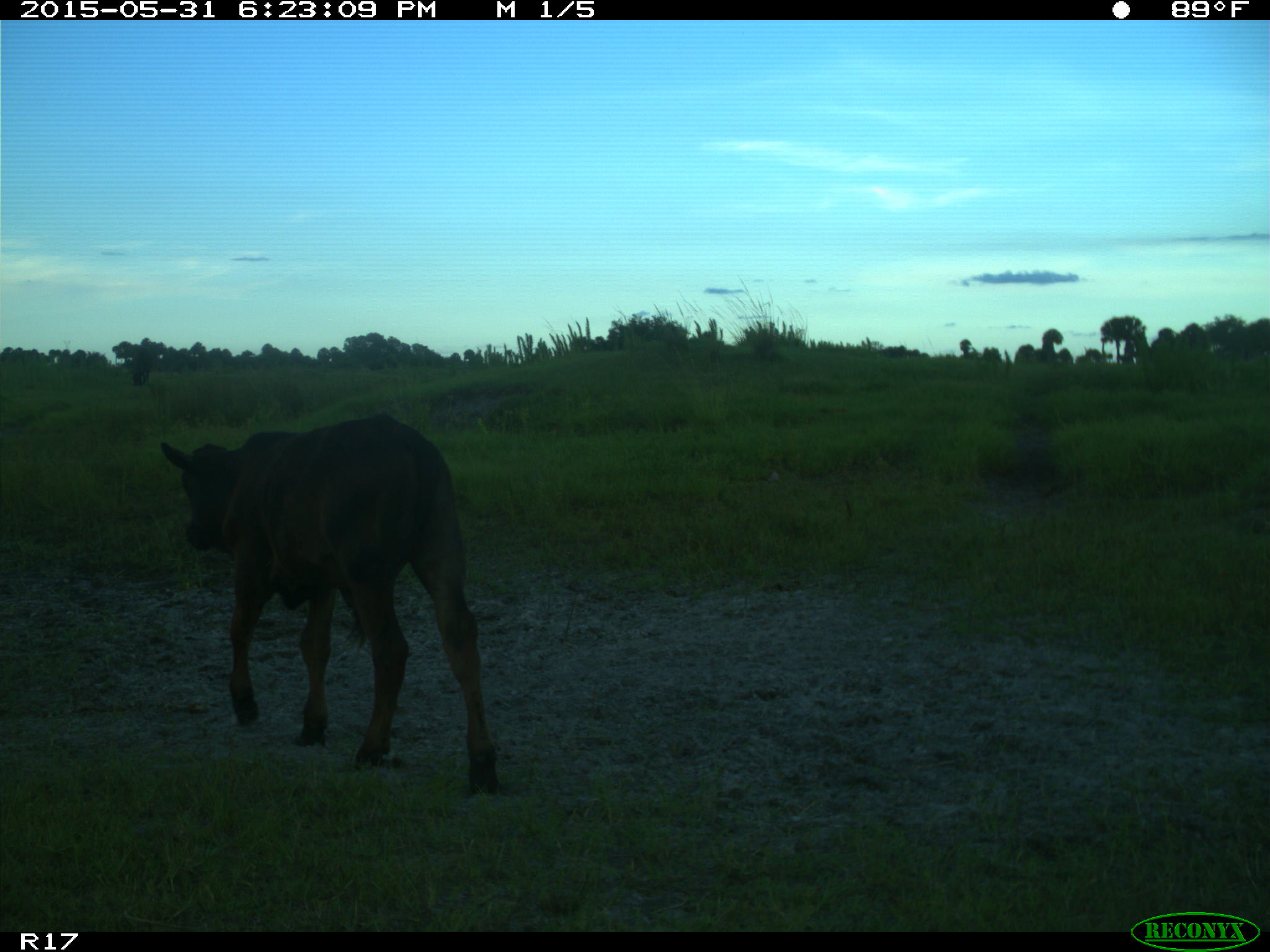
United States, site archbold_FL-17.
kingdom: Animalia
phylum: Chordata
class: Mammalia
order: Artiodactyla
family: Bovidae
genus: Bos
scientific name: Bos taurus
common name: domestic cow